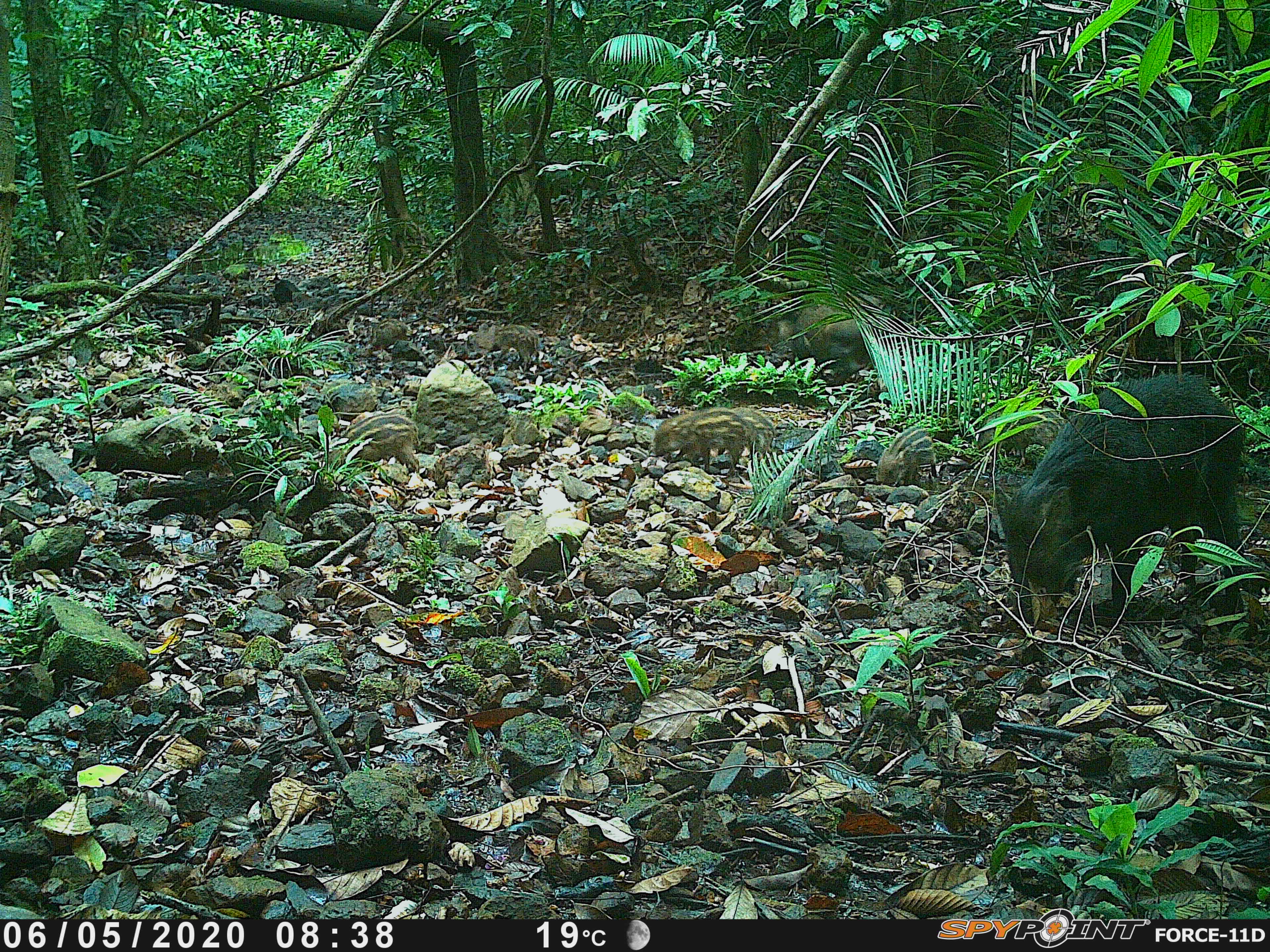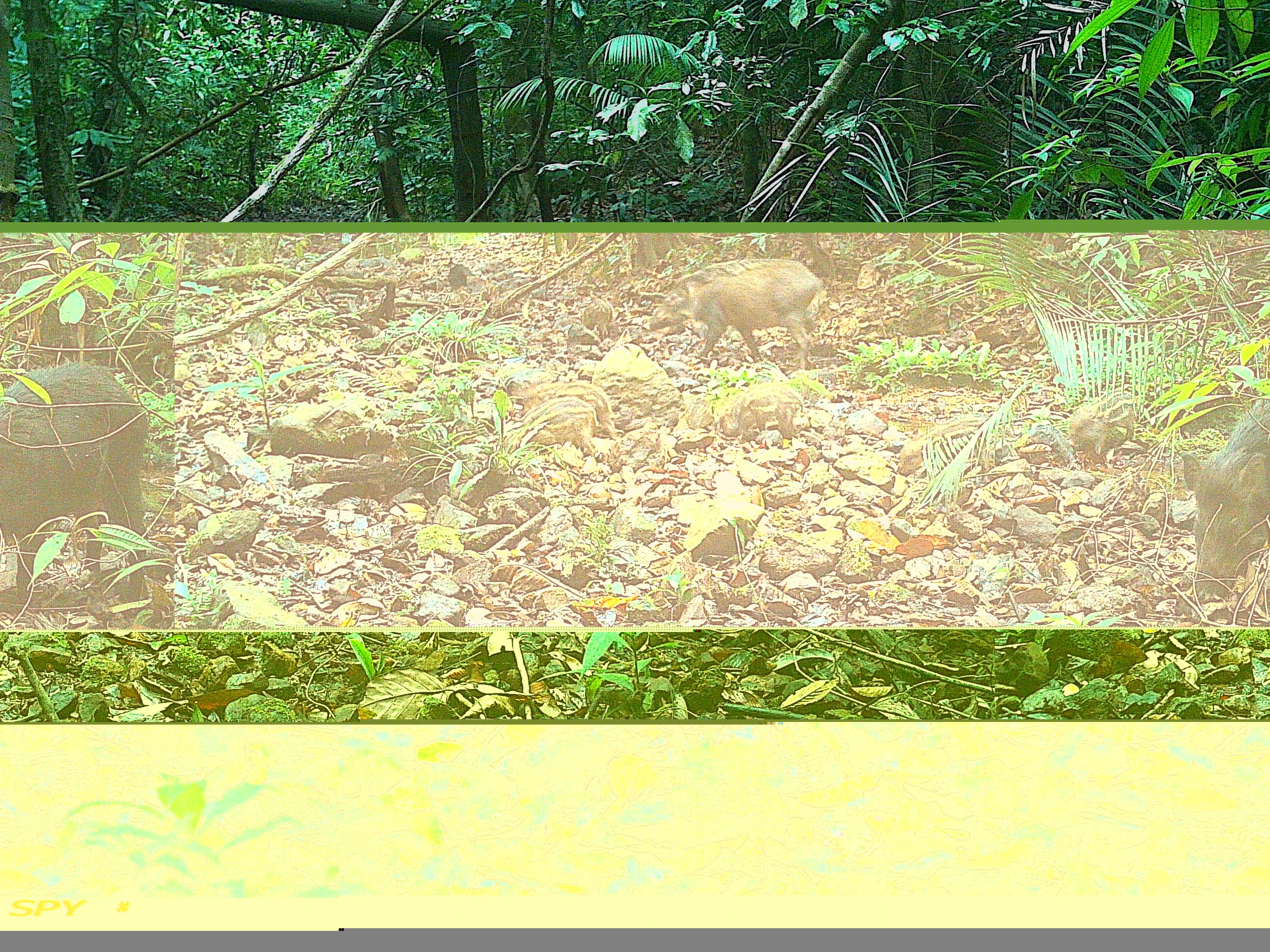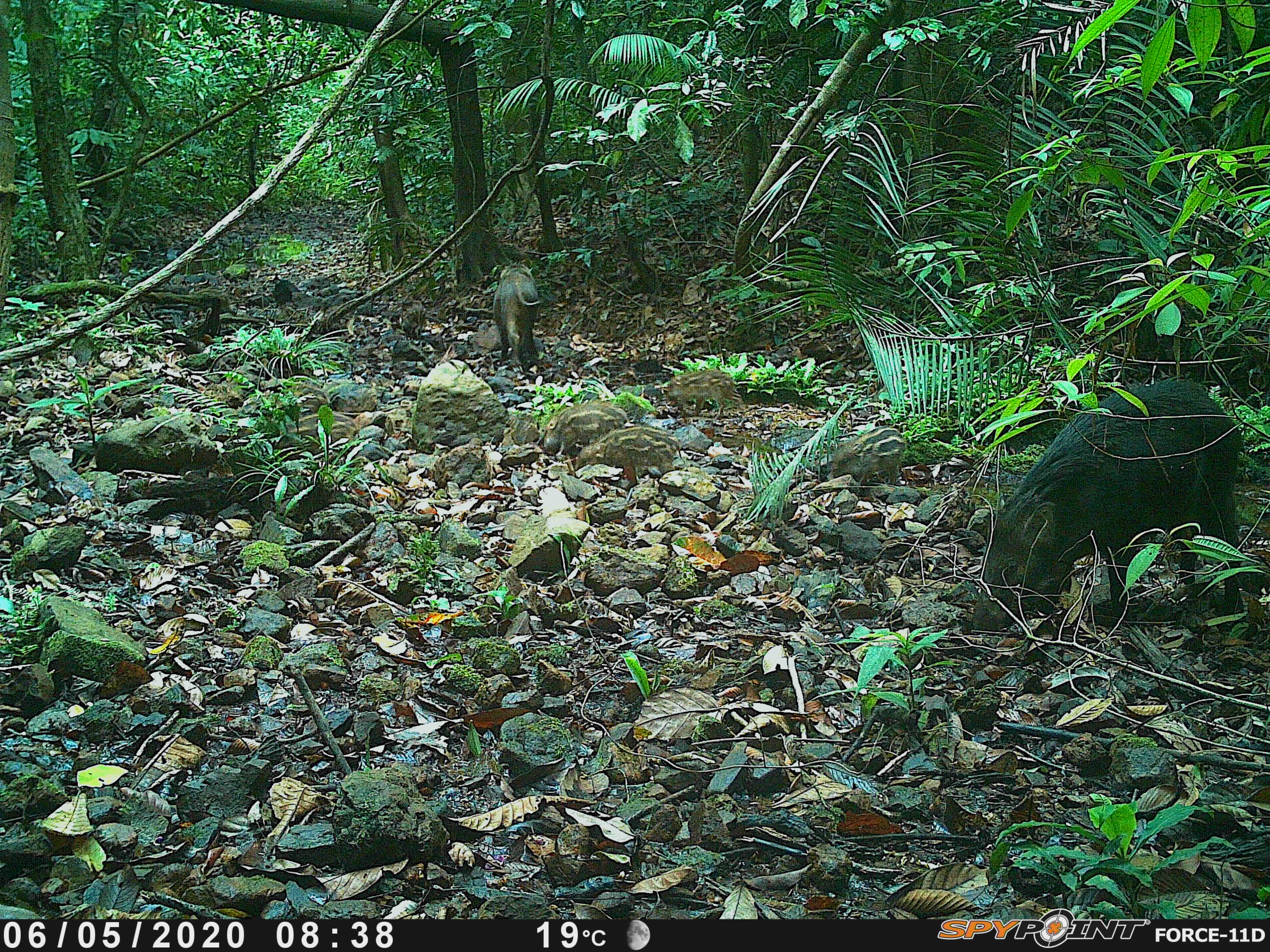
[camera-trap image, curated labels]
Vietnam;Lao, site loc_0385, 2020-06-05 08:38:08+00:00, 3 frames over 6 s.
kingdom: Animalia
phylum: Chordata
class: Mammalia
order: Artiodactyla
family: Suidae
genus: Sus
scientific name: Sus scrofa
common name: eurasian wild pig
Eurasian wild pig (Sus scrofa). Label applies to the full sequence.